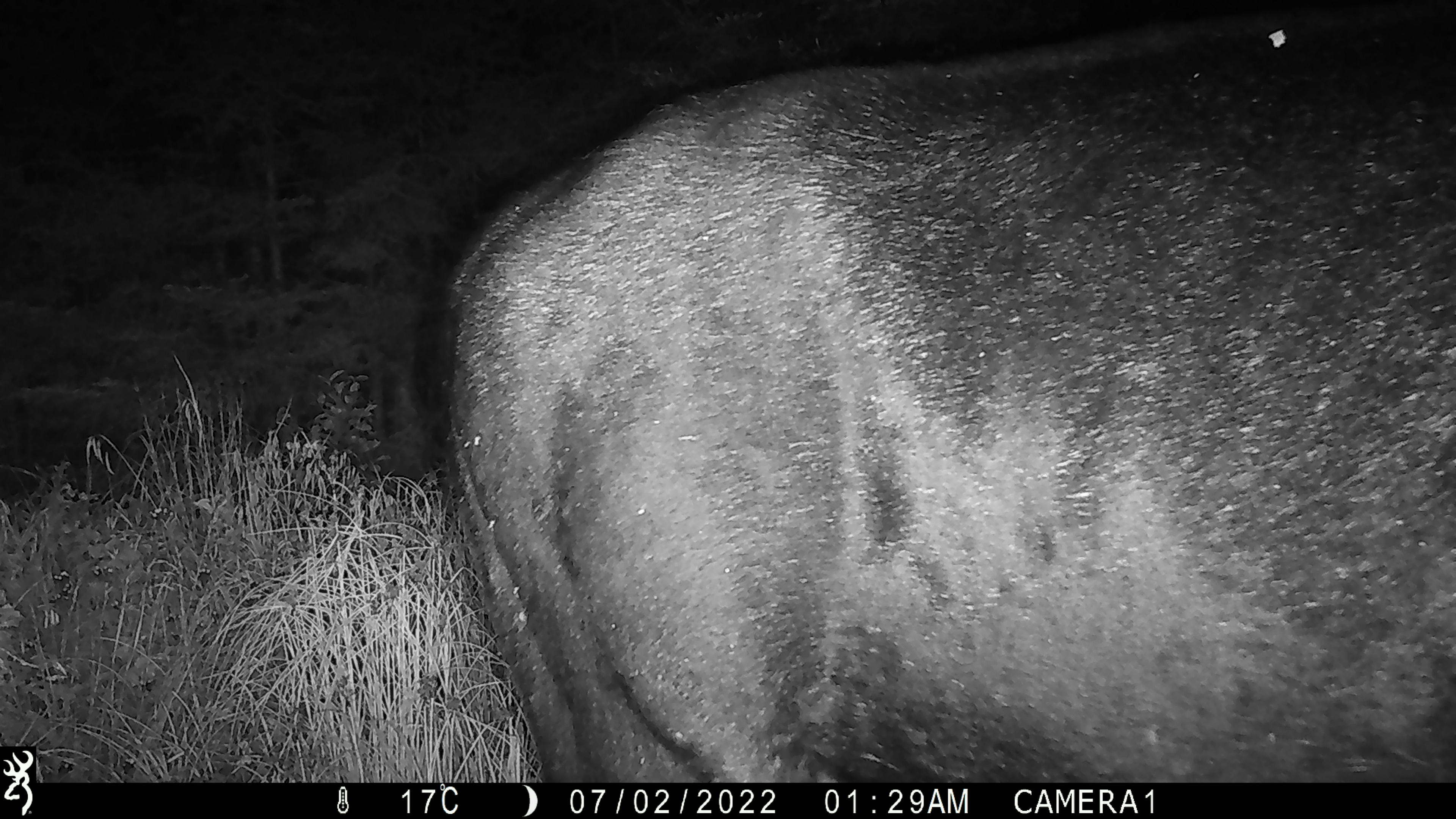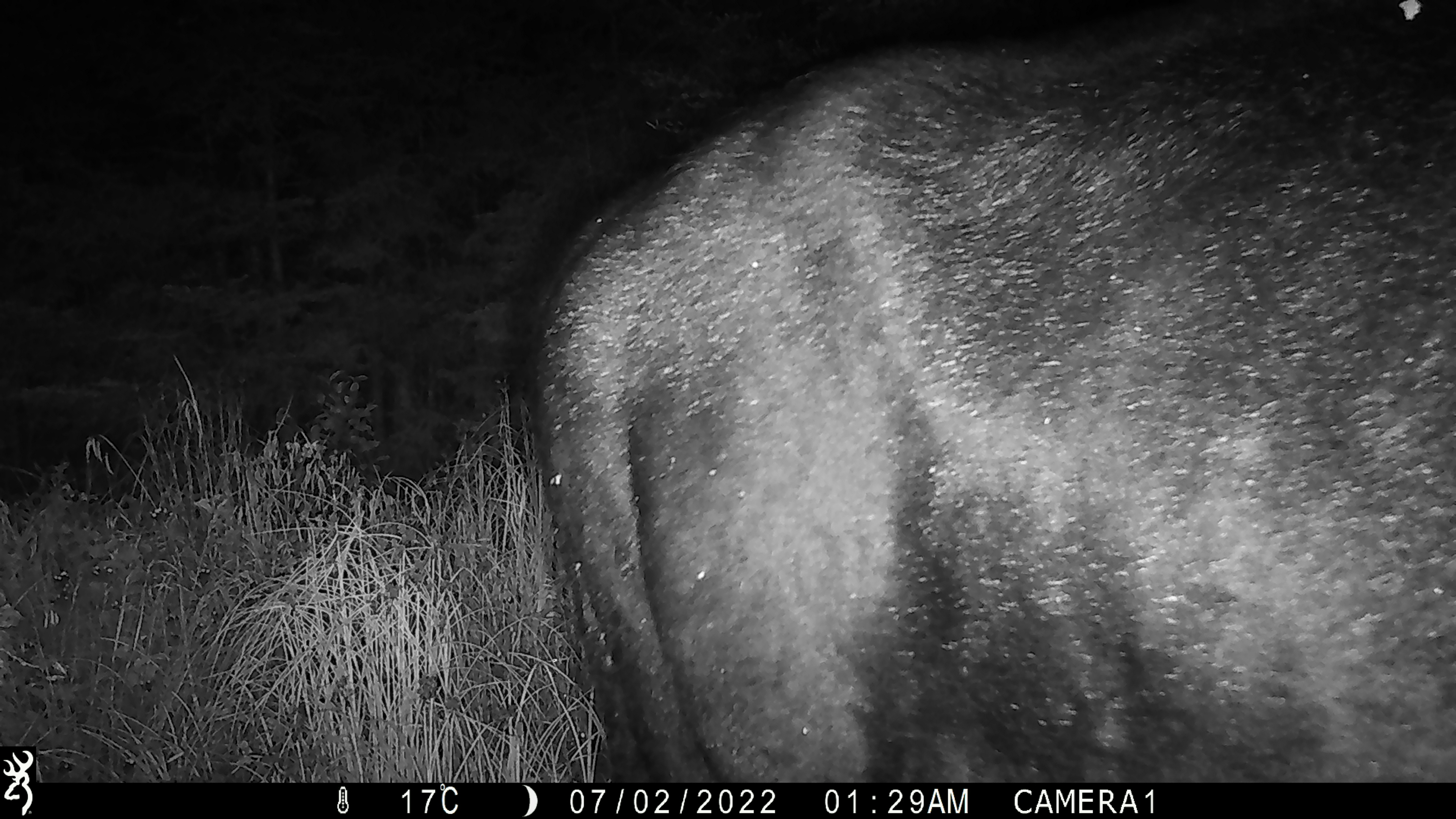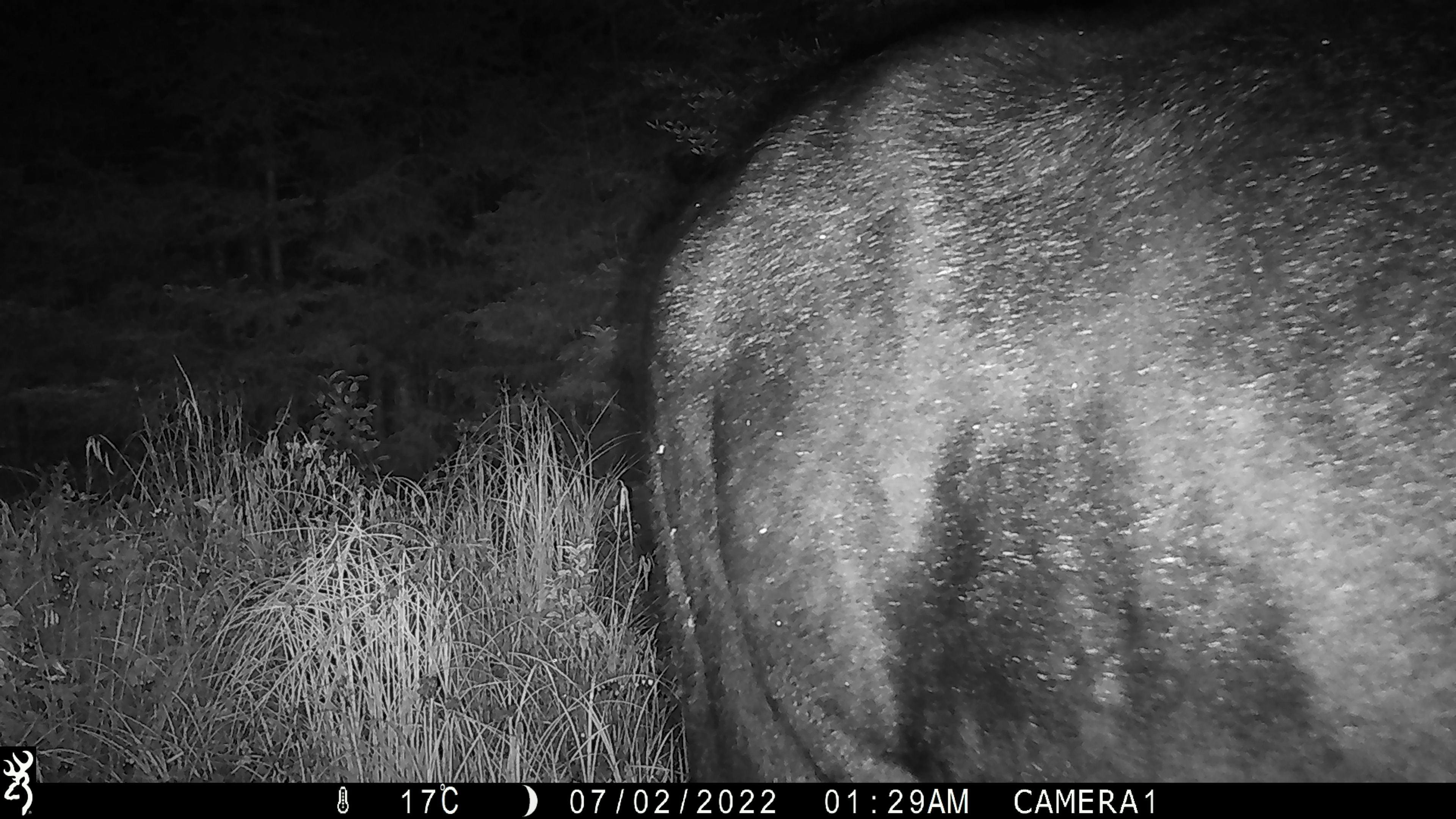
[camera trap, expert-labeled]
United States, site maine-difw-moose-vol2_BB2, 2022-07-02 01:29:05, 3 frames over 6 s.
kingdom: Animalia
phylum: Chordata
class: Mammalia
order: Artiodactyla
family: Cervidae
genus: Alces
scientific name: Alces alces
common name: moose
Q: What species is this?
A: Moose (Alces alces).